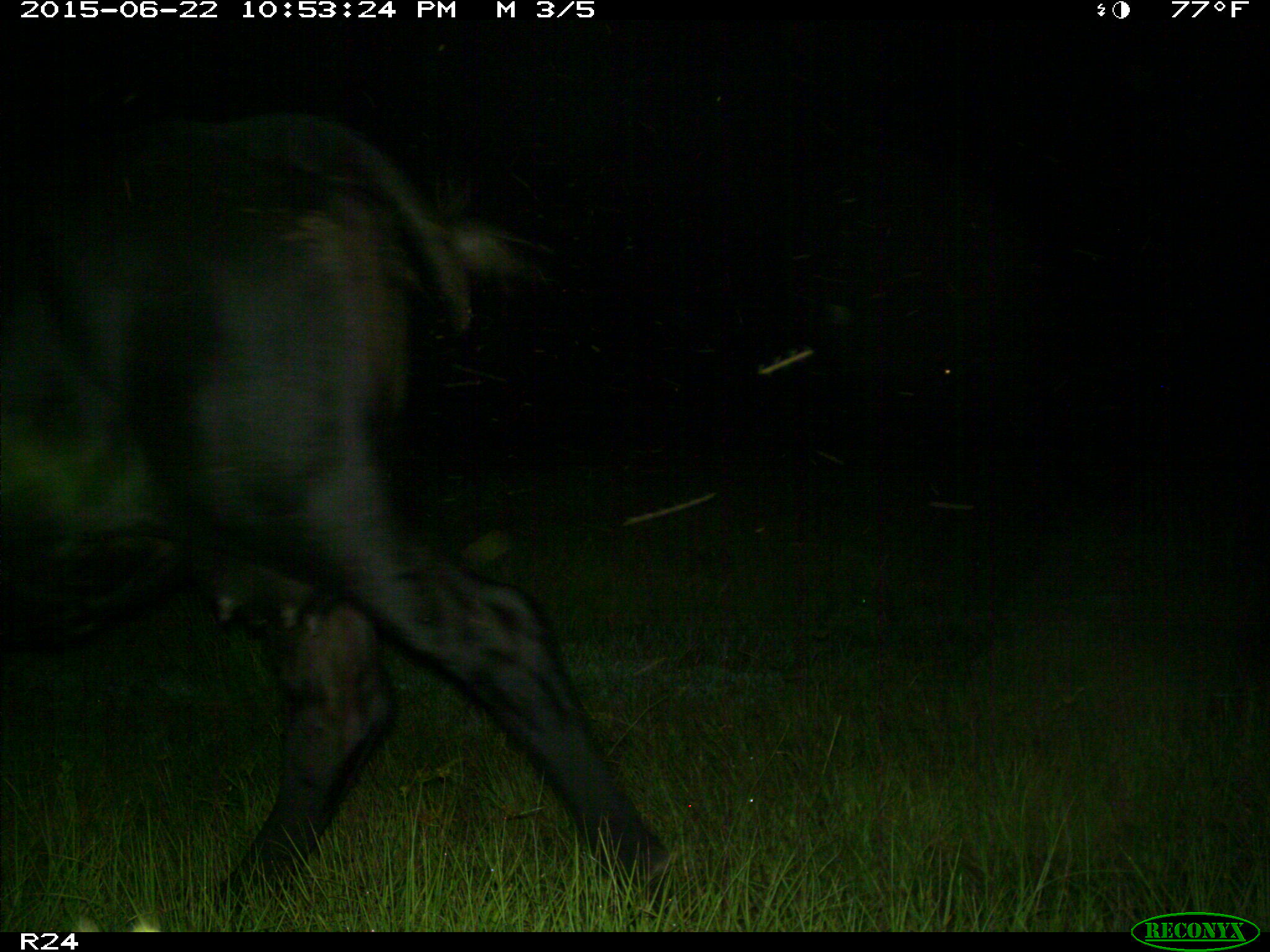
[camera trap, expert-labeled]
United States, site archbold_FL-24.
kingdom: Animalia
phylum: Chordata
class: Mammalia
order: Artiodactyla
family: Bovidae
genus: Bos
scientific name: Bos taurus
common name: domestic cow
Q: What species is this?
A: Bos taurus (domestic cow).